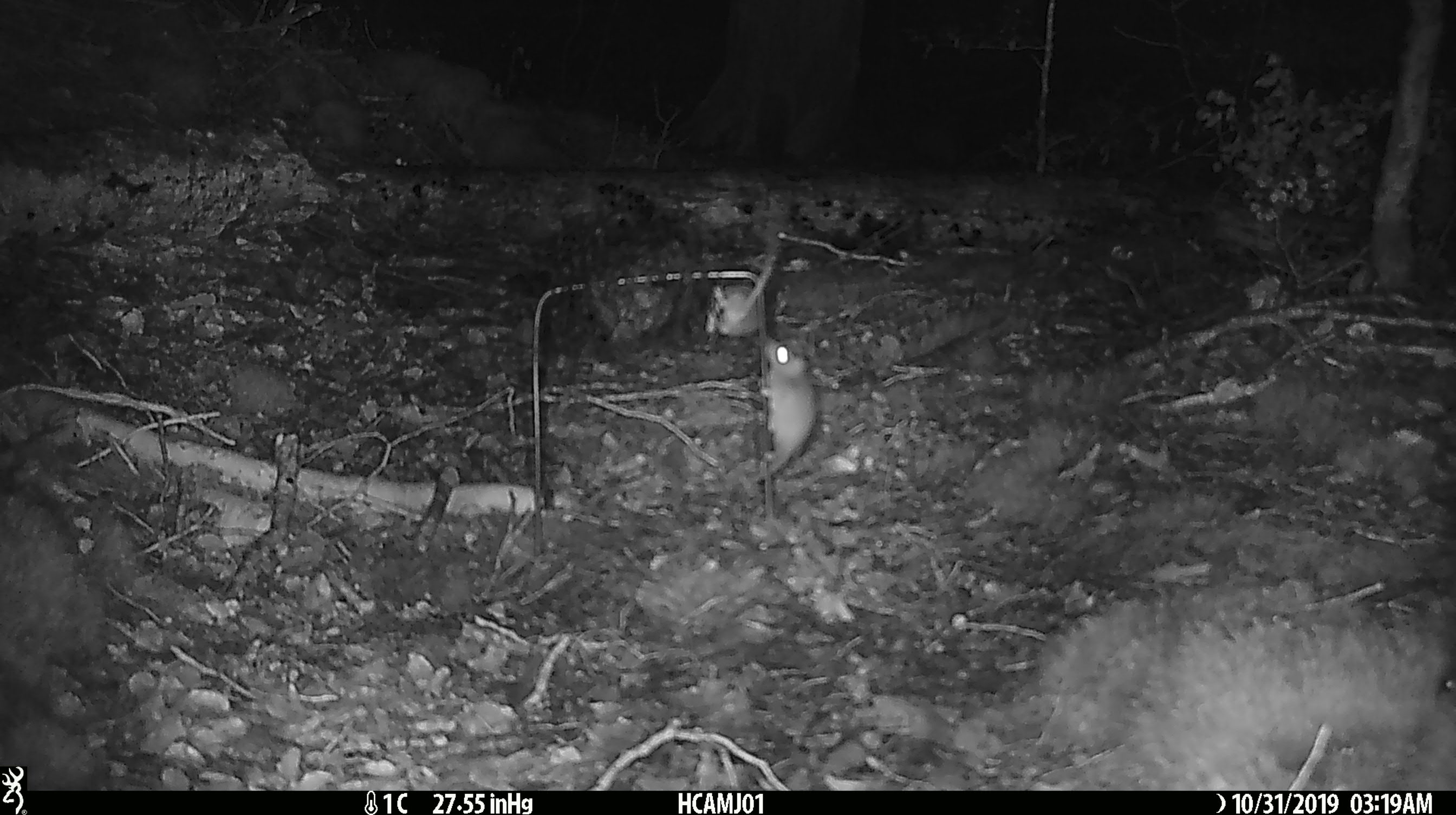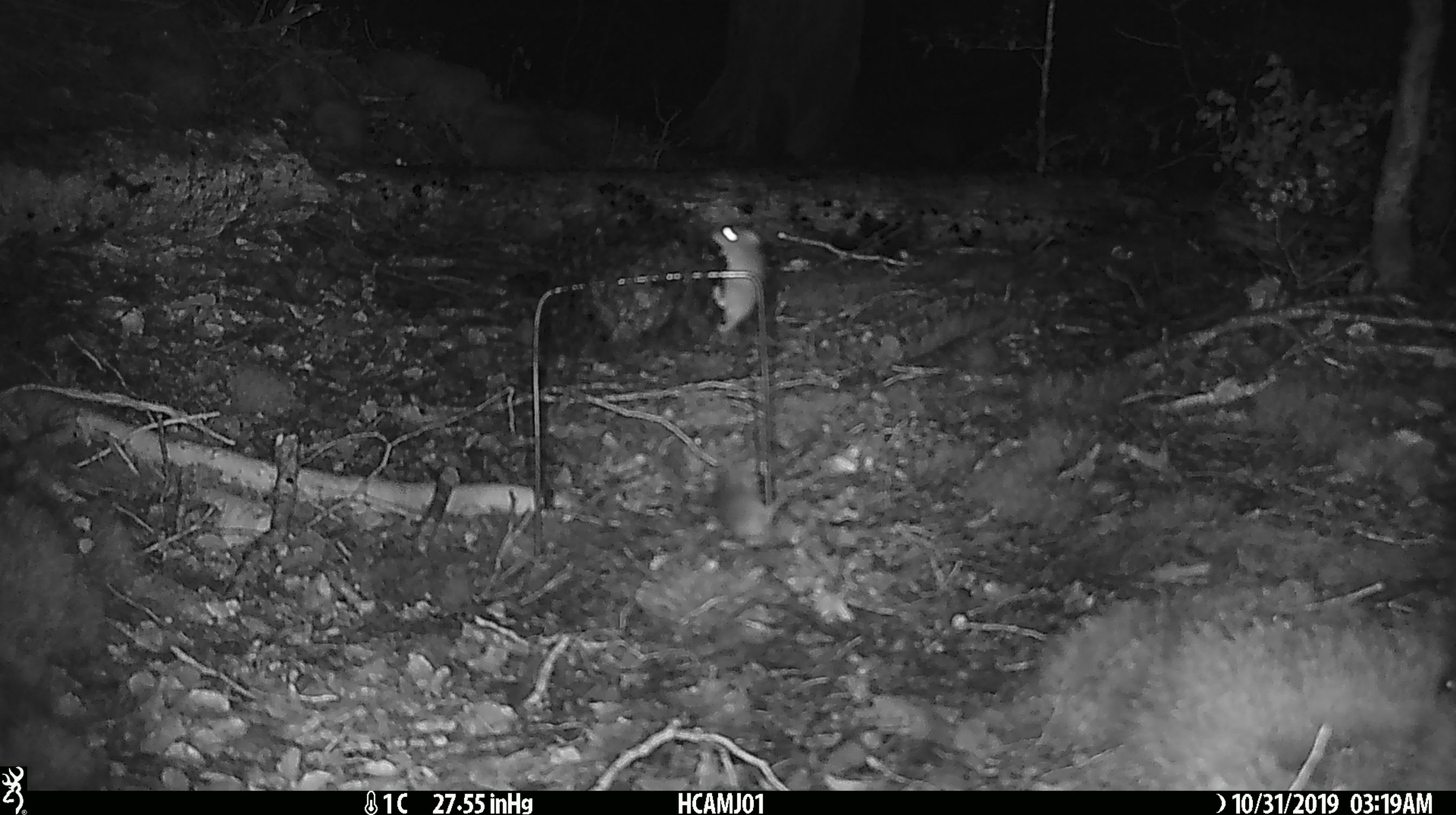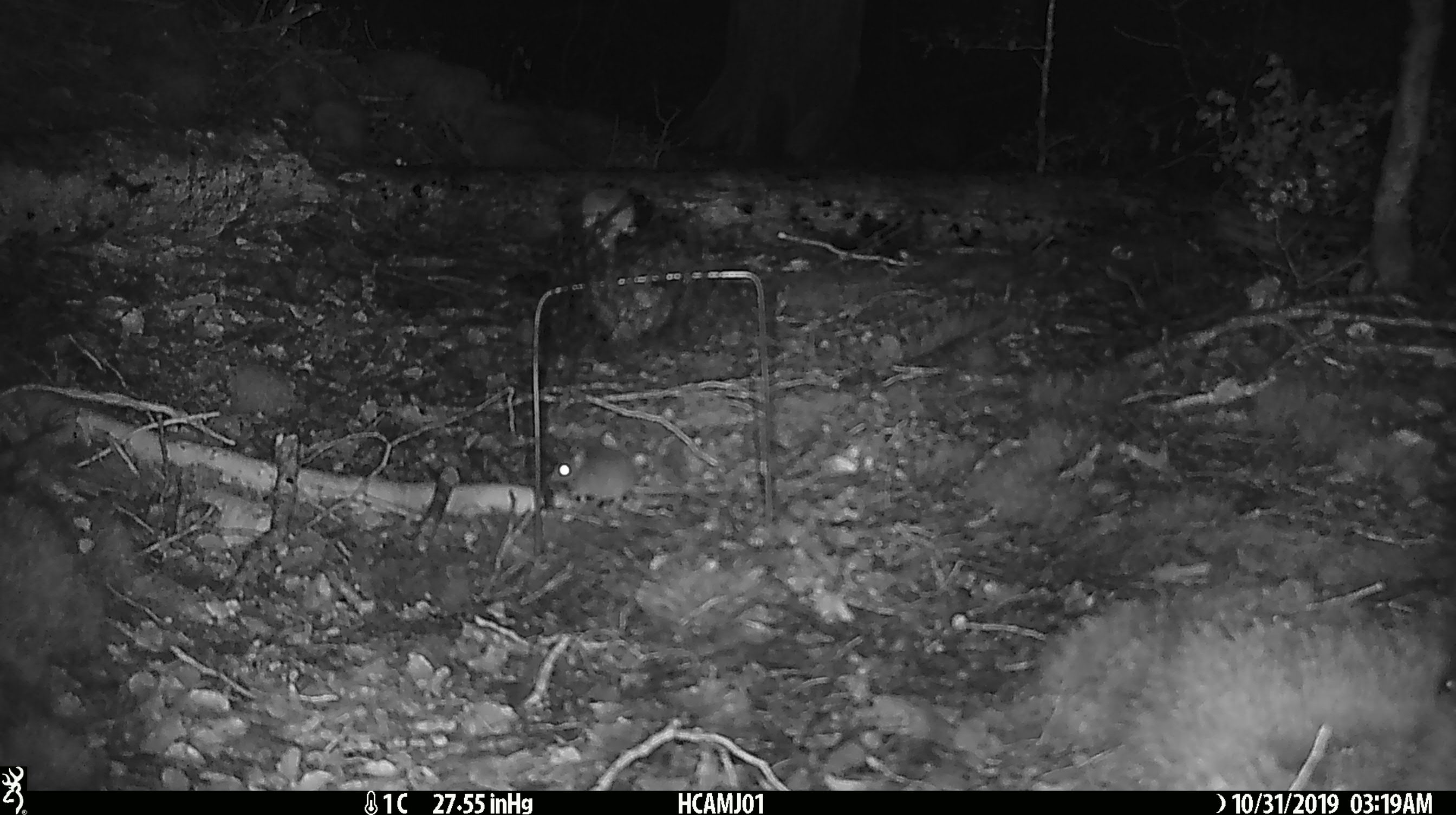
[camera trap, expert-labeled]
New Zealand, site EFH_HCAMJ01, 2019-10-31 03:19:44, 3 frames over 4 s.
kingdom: Animalia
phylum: Chordata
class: Mammalia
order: Rodentia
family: Muridae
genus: Mus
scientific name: Mus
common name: mouse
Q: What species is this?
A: Mouse (Mus).